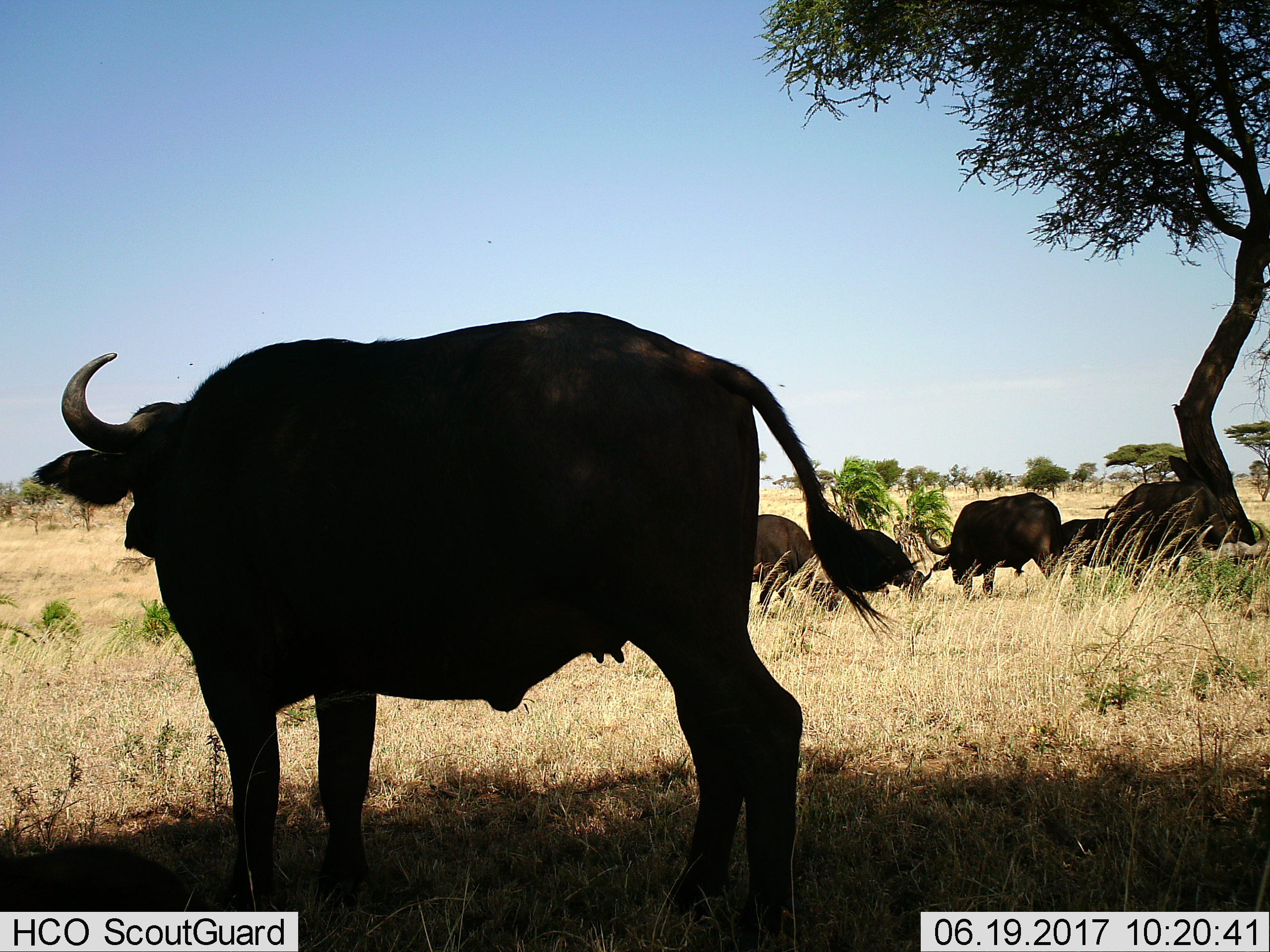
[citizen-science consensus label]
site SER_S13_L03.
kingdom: Animalia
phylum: Chordata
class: Mammalia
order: Artiodactyla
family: Bovidae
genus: Syncerus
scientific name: Syncerus caffer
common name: african buffalo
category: buffalo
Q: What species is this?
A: Buffalo (african buffalo) (Syncerus caffer).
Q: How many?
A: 6.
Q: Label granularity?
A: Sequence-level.